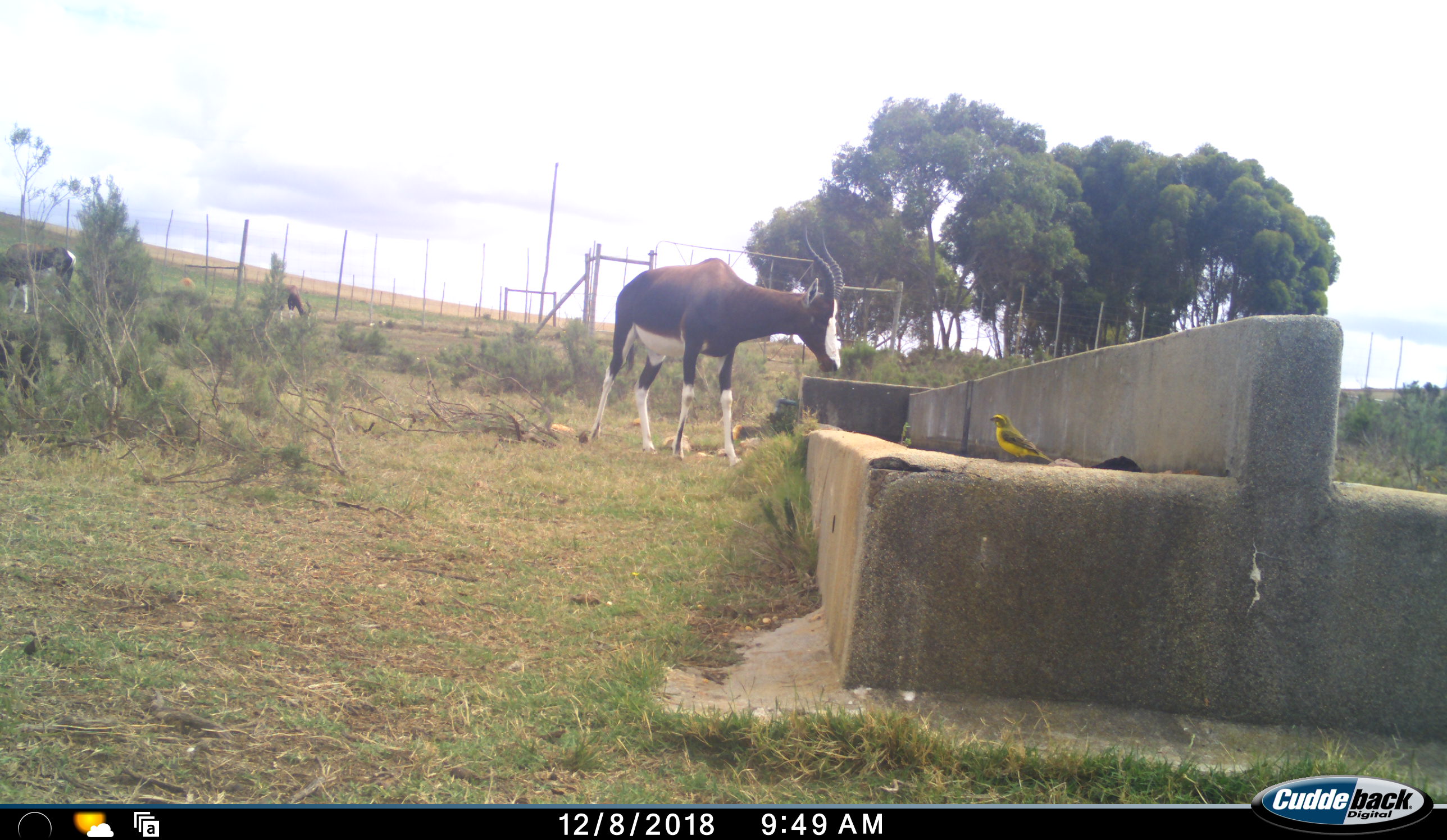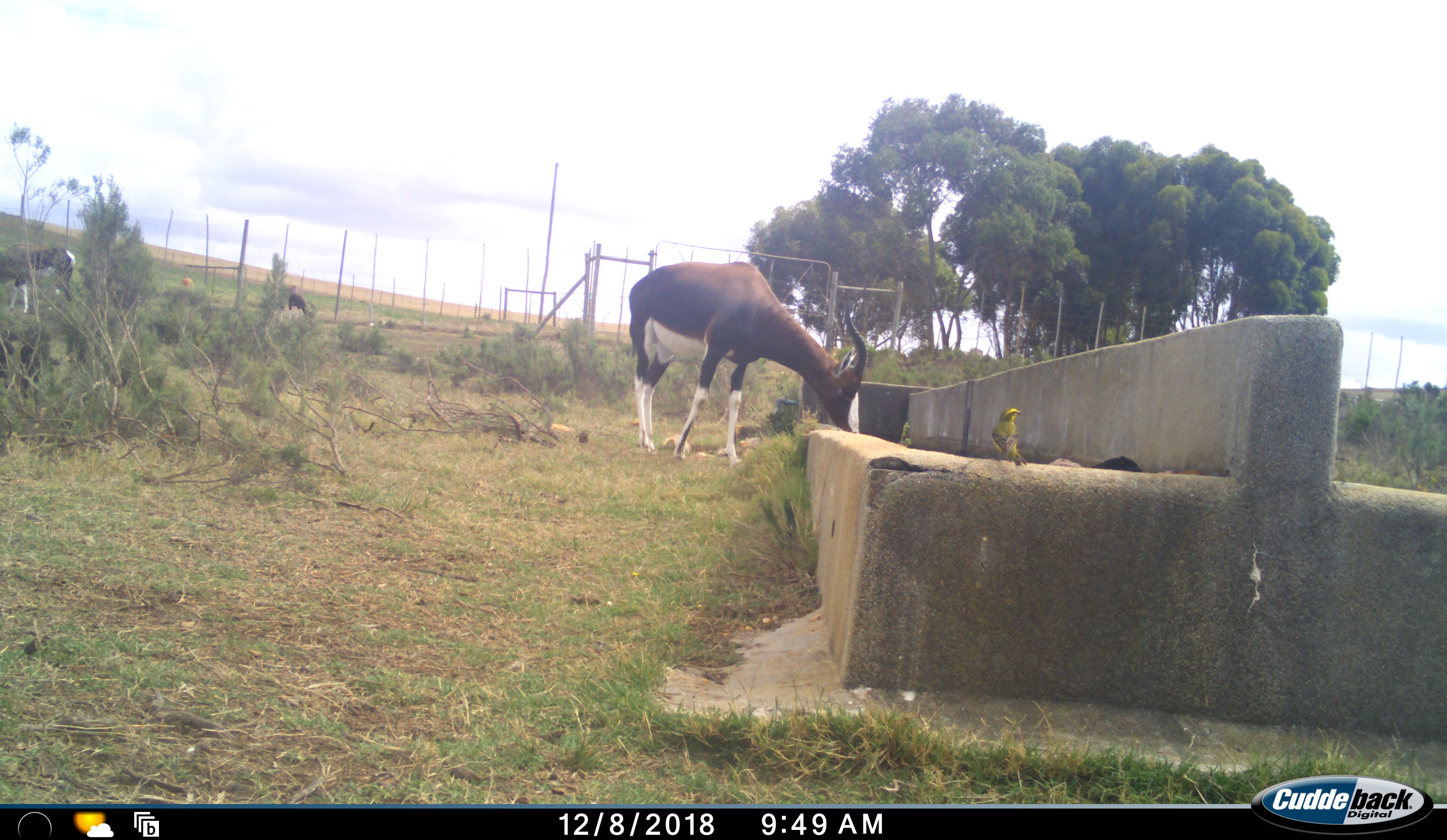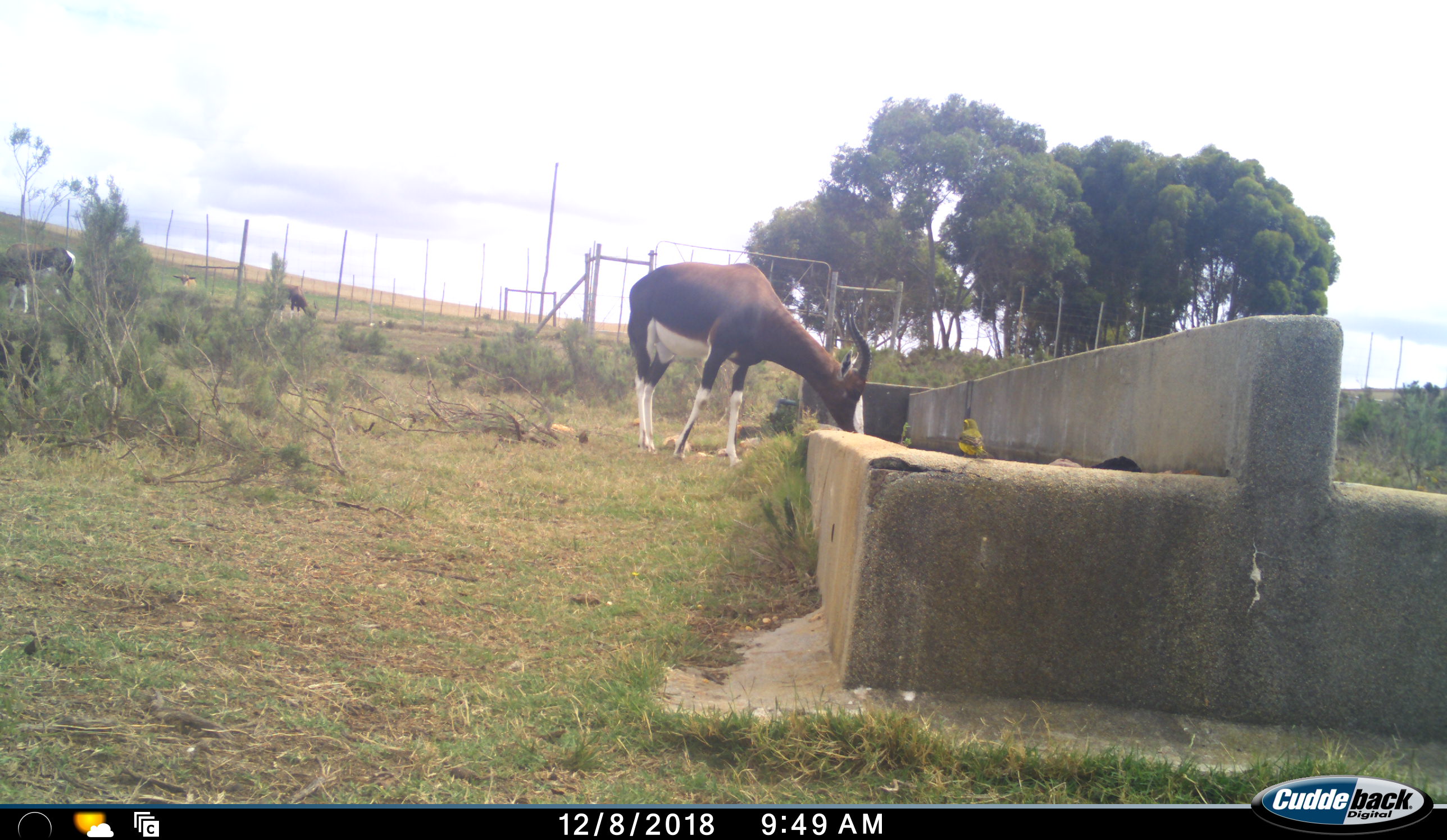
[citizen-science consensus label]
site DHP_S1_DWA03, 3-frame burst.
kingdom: Animalia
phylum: Chordata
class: Aves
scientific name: Aves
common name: bird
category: birdother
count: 1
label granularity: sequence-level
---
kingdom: Animalia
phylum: Chordata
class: Mammalia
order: Artiodactyla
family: Bovidae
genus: Damaliscus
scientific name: Damaliscus pygargus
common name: bontebok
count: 3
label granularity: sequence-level